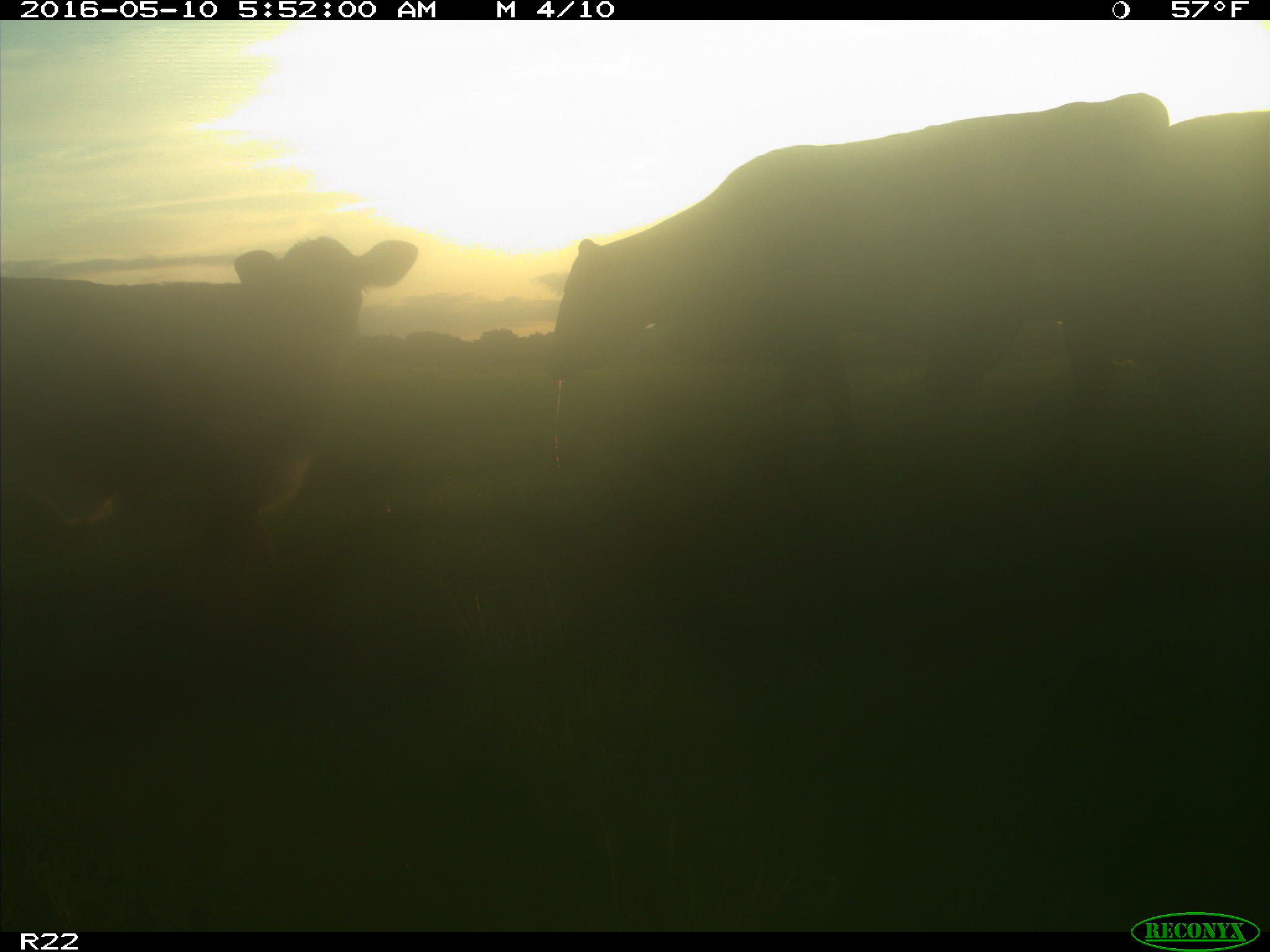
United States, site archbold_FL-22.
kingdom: Animalia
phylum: Chordata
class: Mammalia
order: Artiodactyla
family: Bovidae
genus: Bos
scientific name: Bos taurus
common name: domestic cow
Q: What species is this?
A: Bos taurus (domestic cow).